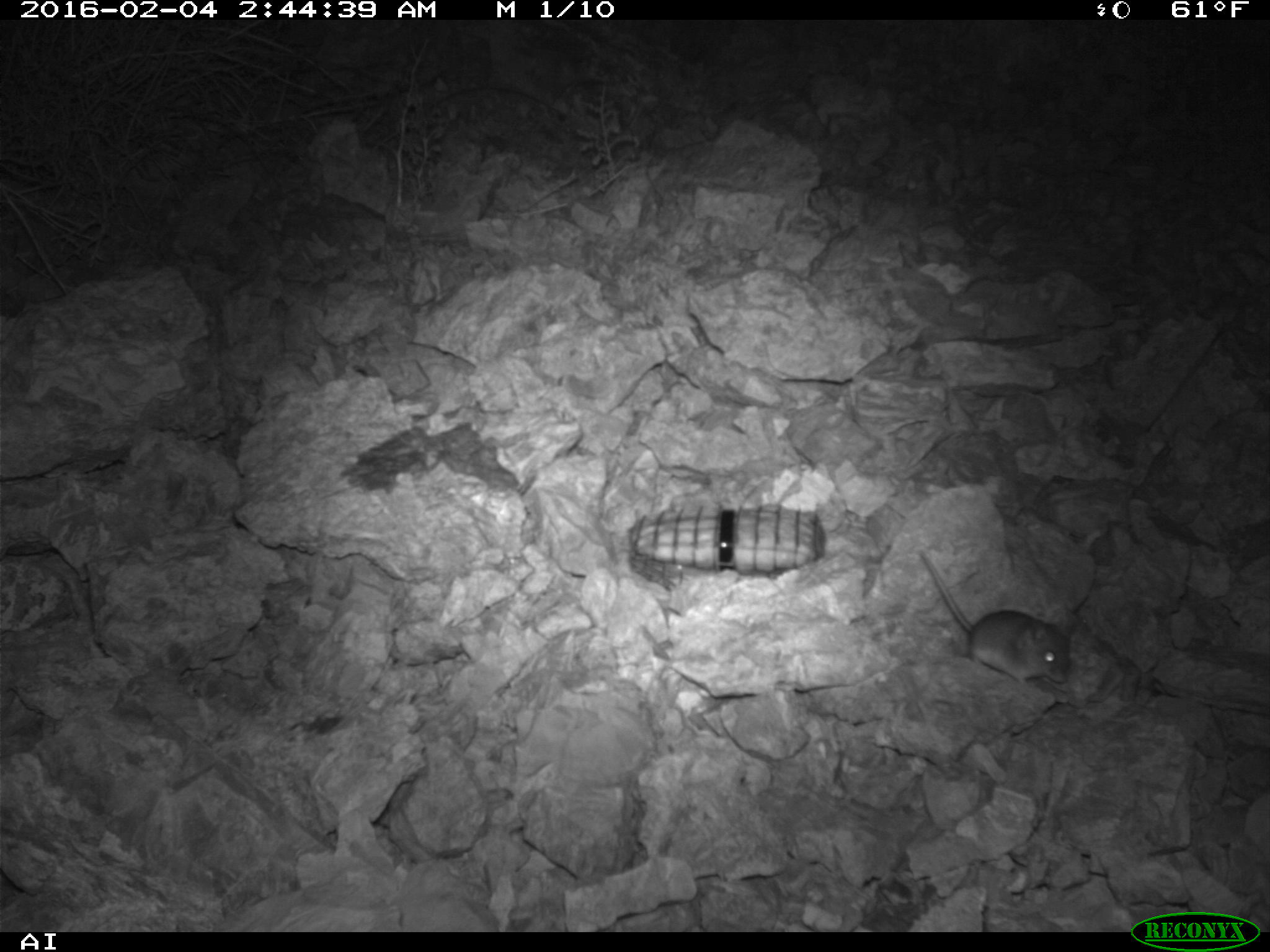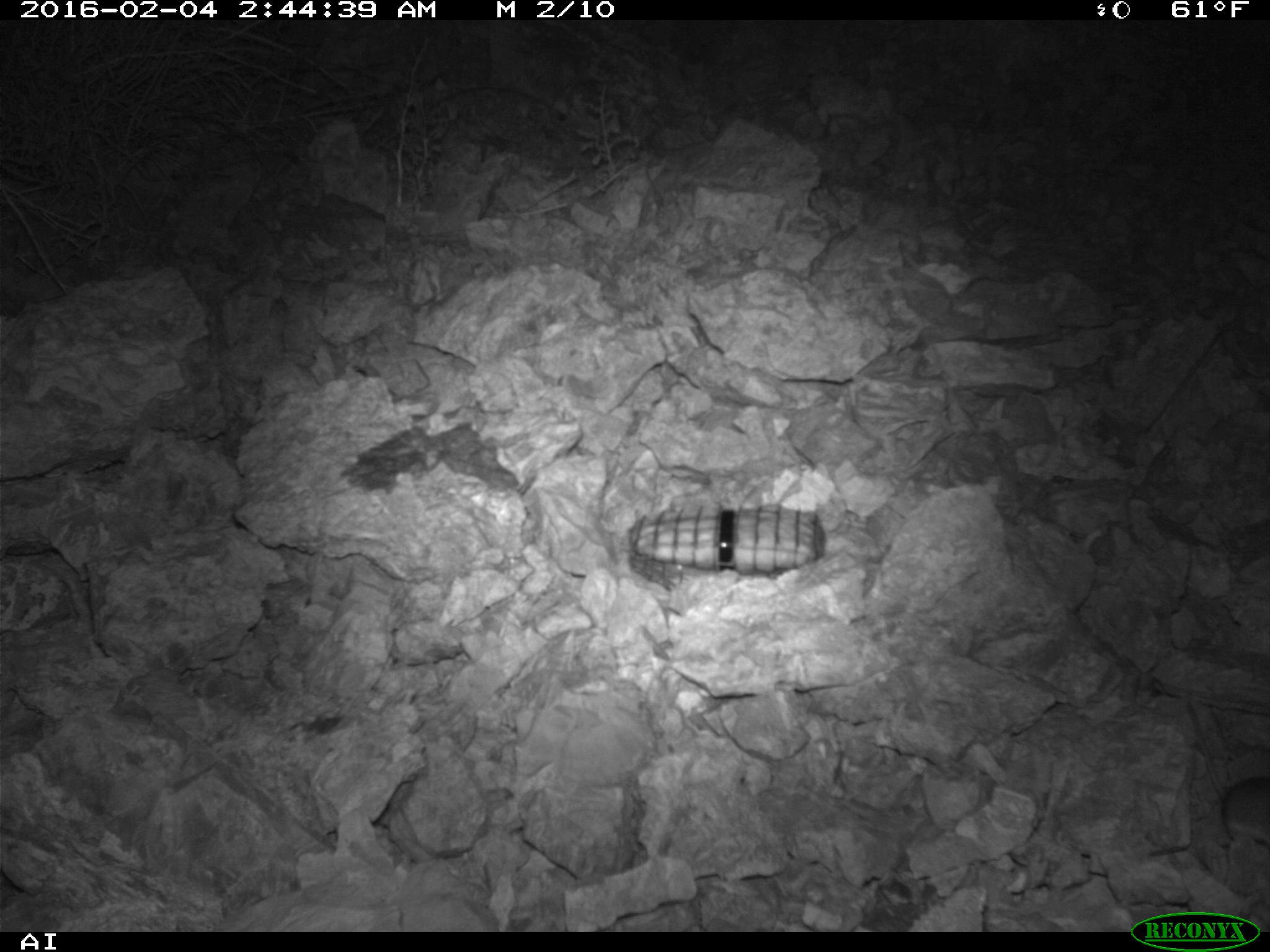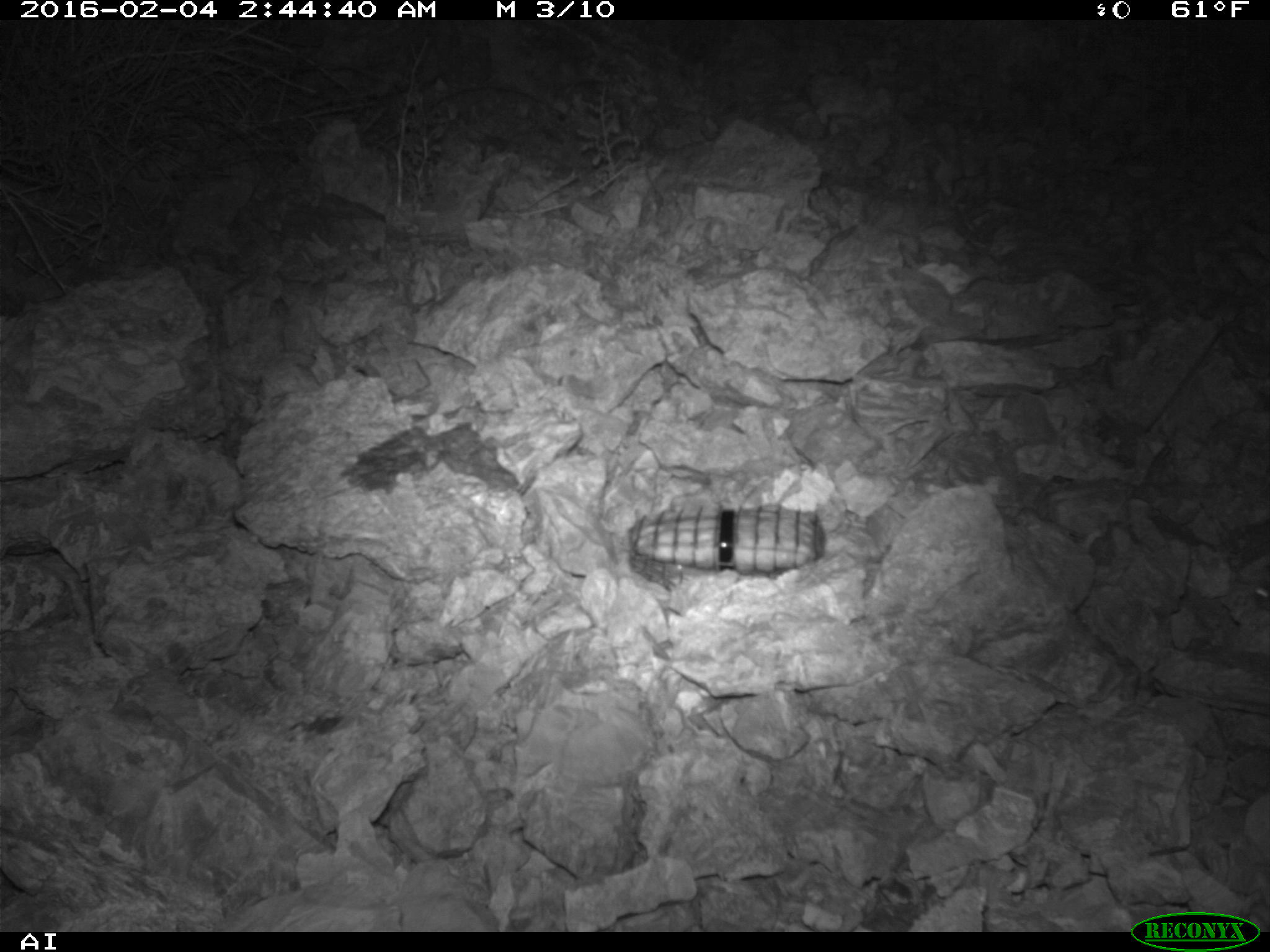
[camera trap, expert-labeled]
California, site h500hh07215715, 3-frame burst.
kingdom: Animalia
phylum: Chordata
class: Mammalia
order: Rodentia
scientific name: Rodentia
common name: rodent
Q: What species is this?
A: Rodent (Rodentia).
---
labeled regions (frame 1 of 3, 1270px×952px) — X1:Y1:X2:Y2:
rodent: 920:551:1073:686